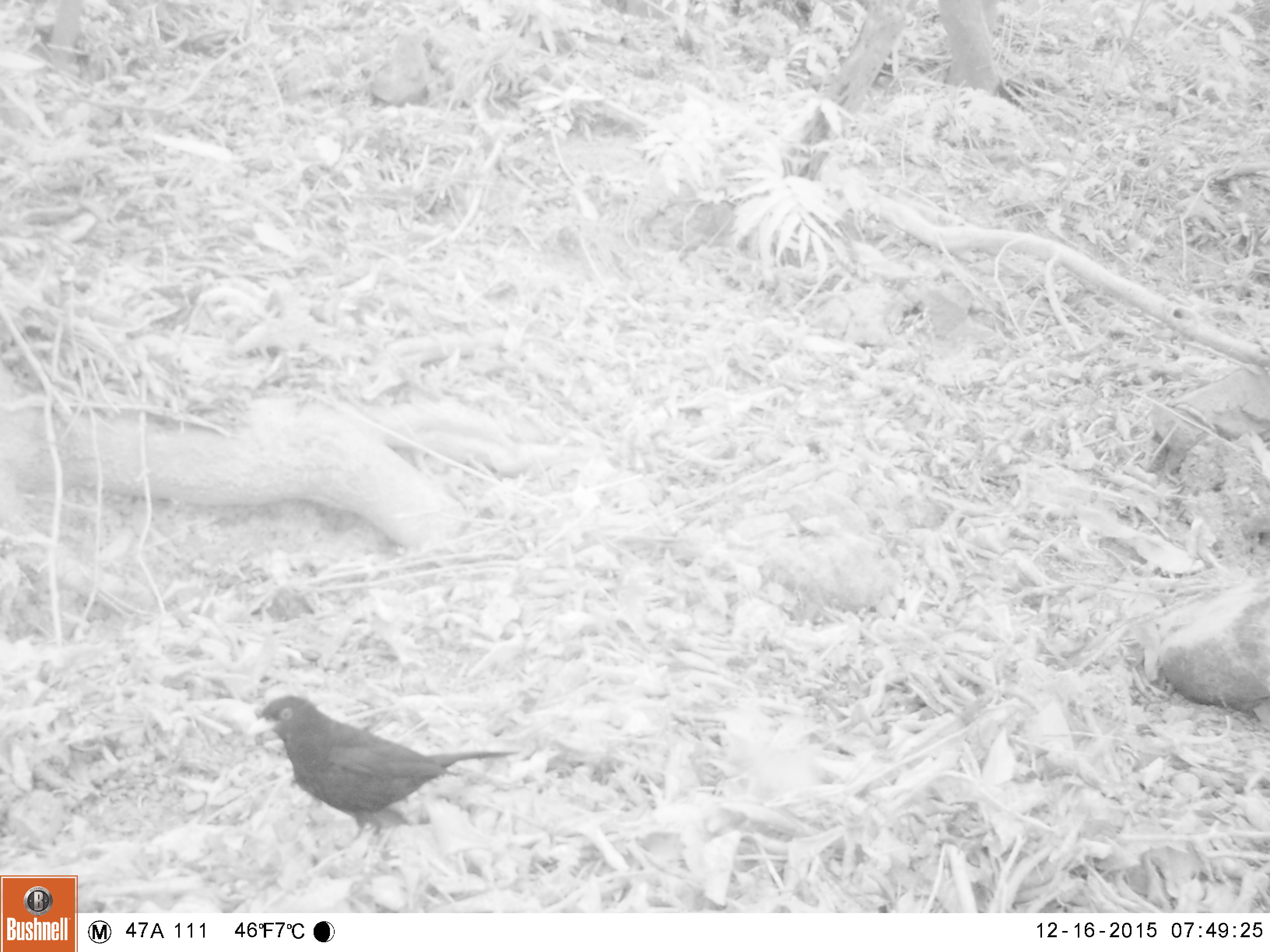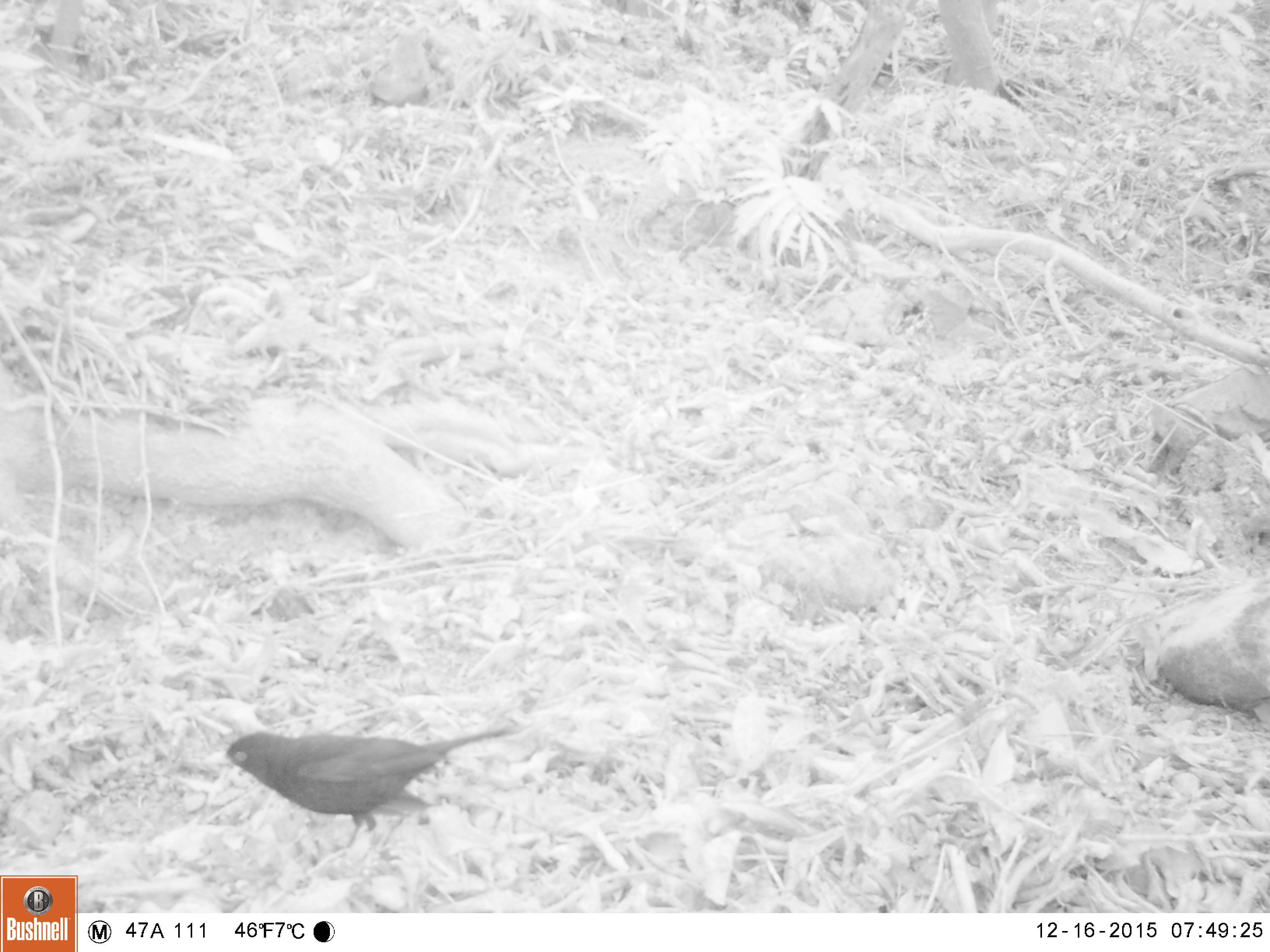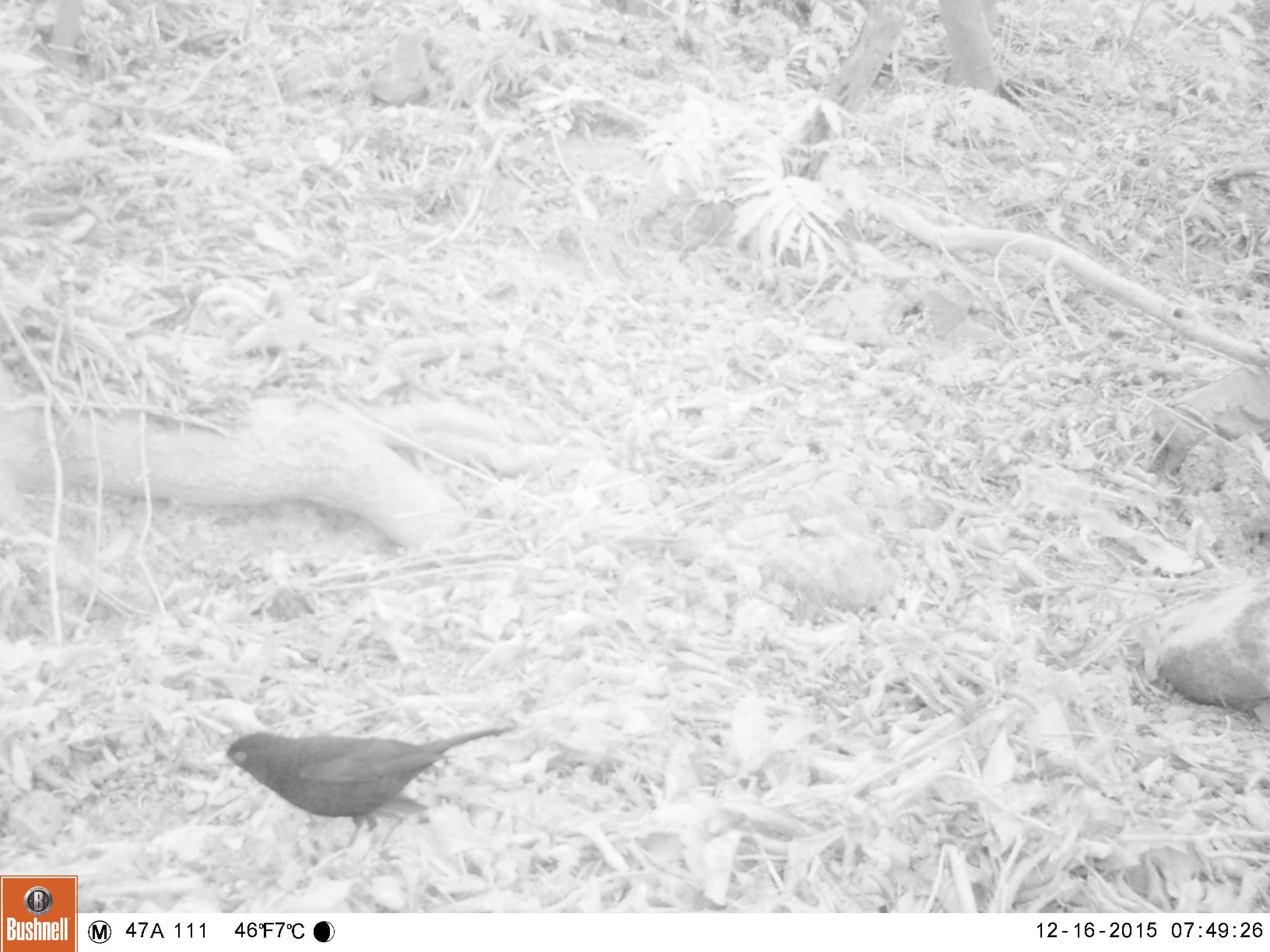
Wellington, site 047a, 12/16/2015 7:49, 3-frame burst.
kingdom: Animalia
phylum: Chordata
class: Aves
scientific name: Aves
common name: bird